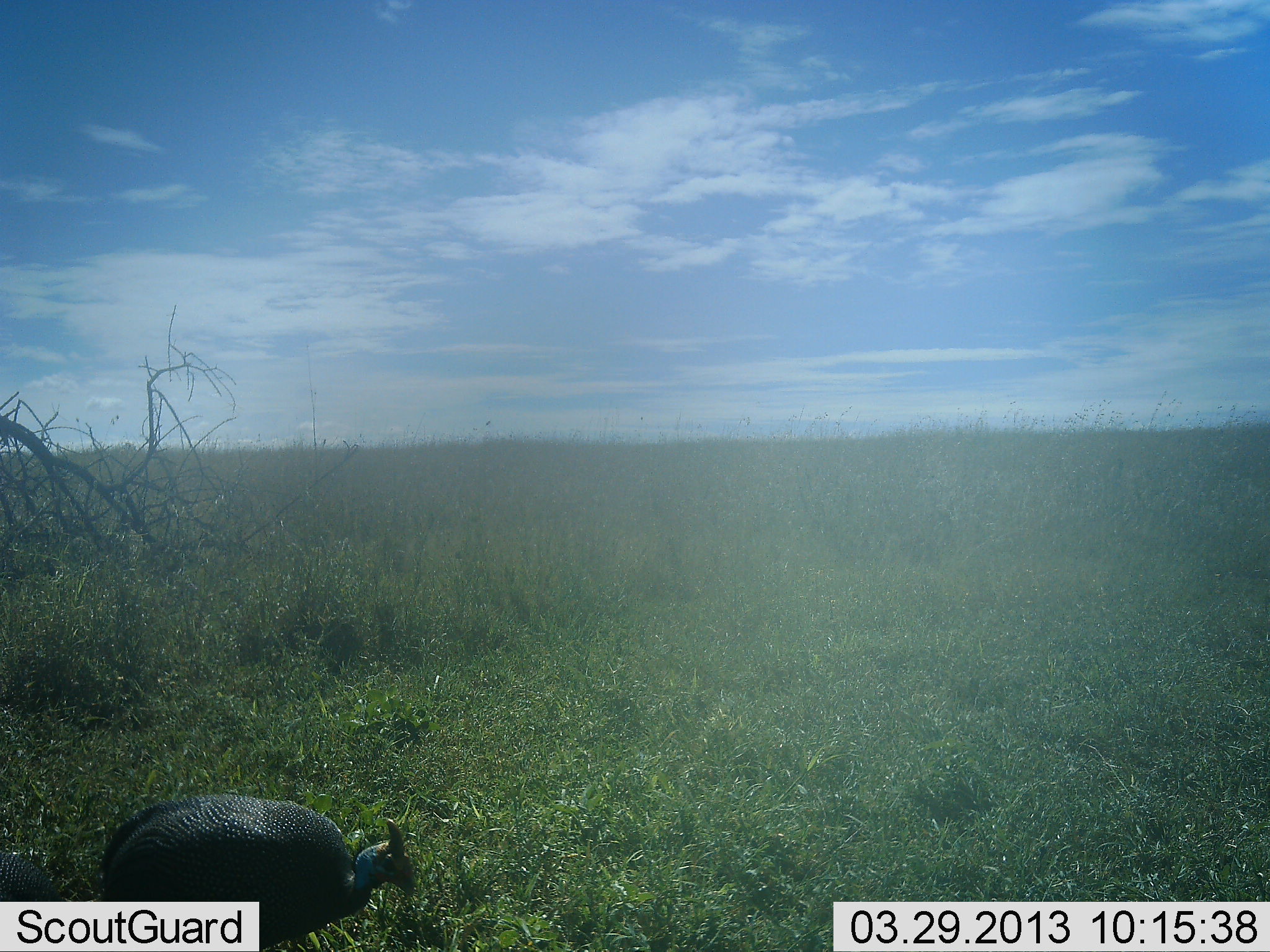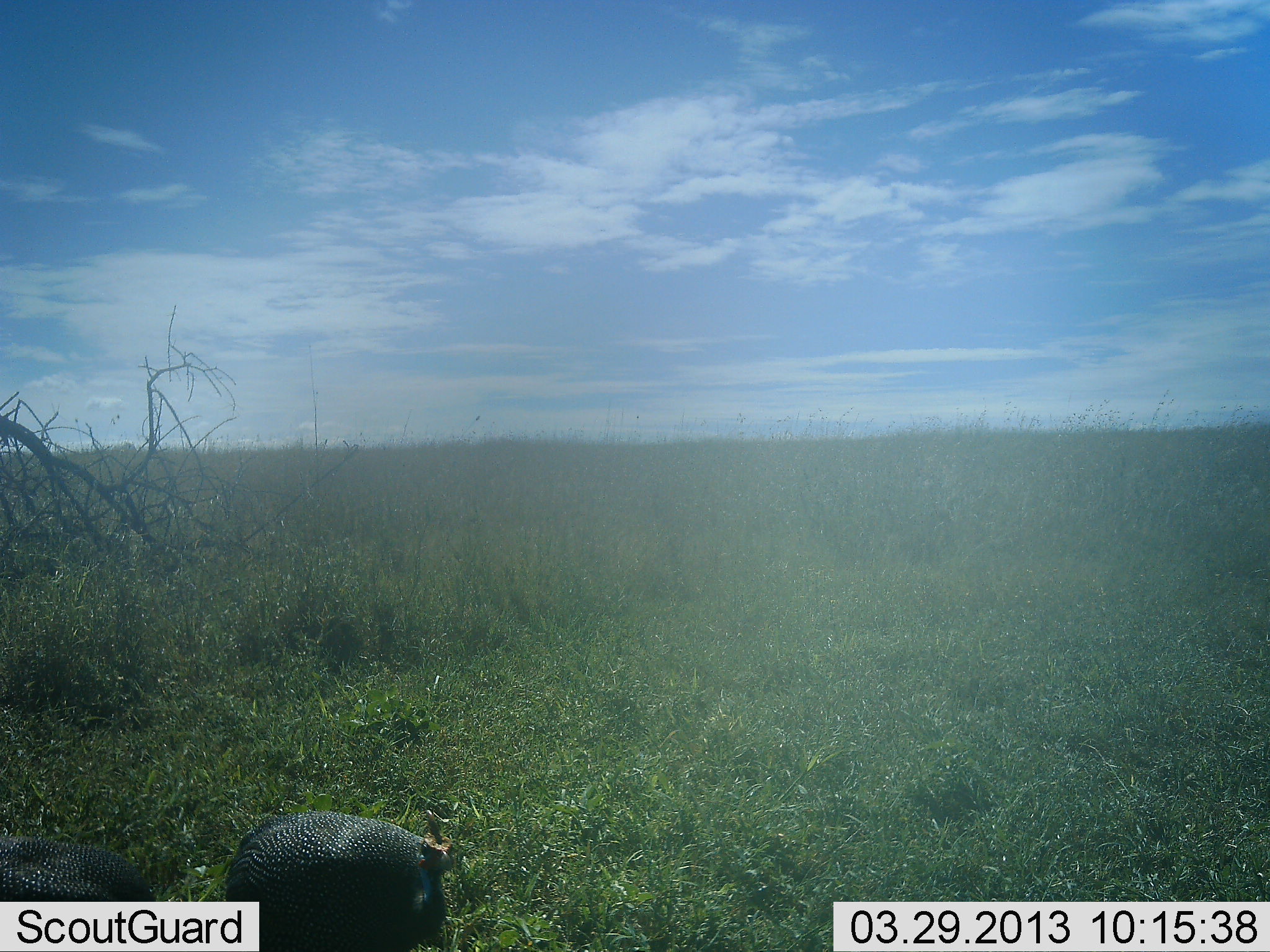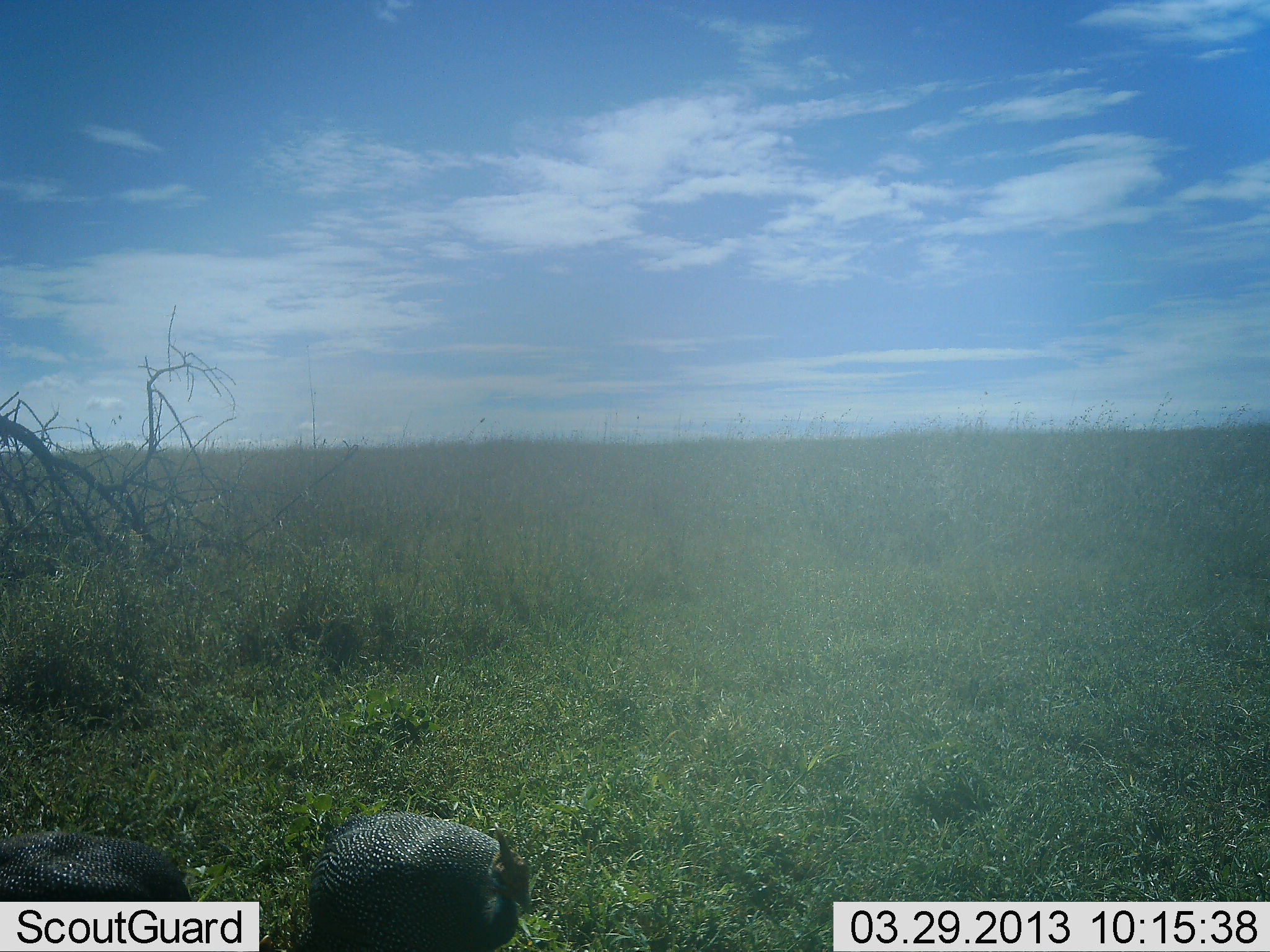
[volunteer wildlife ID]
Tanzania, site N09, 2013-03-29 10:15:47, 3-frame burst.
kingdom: Animalia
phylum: Chordata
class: Aves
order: Galliformes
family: Numididae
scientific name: Numididae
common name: guinea fowl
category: guineafowl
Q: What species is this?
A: Guineafowl (guinea fowl) (Numididae).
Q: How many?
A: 2.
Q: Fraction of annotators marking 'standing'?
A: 0%.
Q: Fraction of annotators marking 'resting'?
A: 0%.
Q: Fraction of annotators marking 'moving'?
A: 91%.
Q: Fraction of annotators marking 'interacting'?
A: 0%.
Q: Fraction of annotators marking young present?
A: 0%.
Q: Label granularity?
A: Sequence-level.